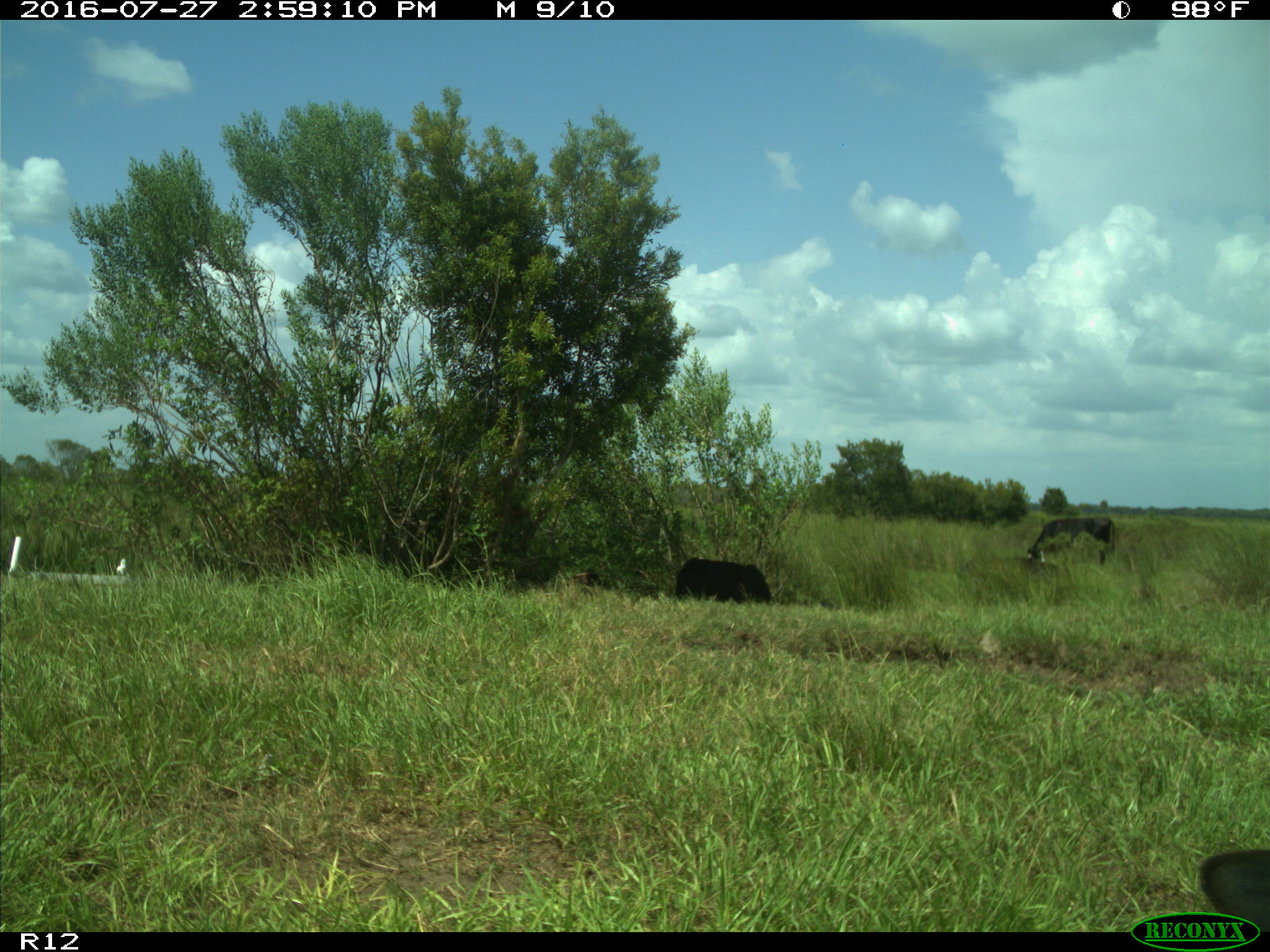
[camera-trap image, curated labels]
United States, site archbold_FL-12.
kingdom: Animalia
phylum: Chordata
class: Mammalia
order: Artiodactyla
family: Bovidae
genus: Bos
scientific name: Bos taurus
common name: domestic cow